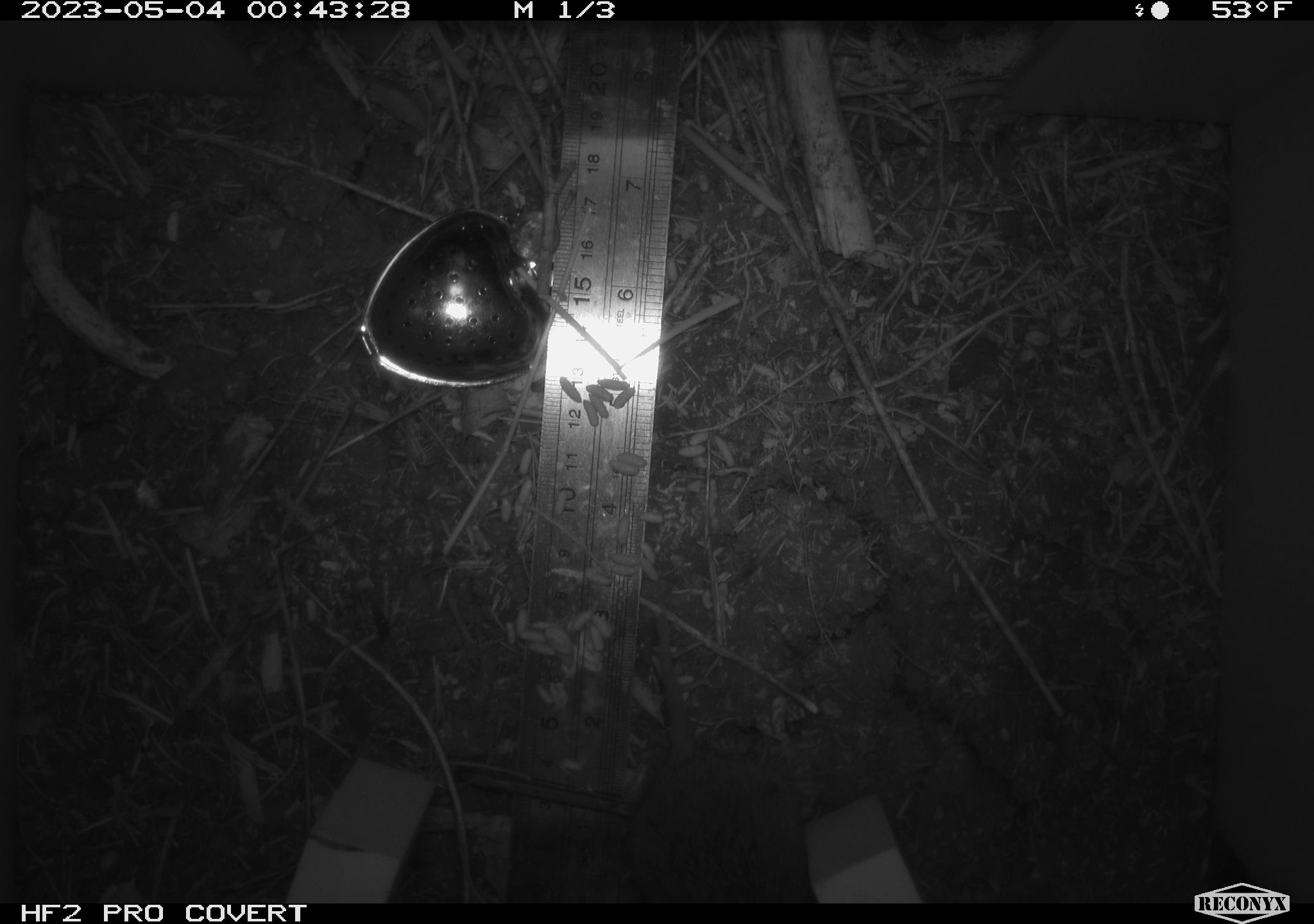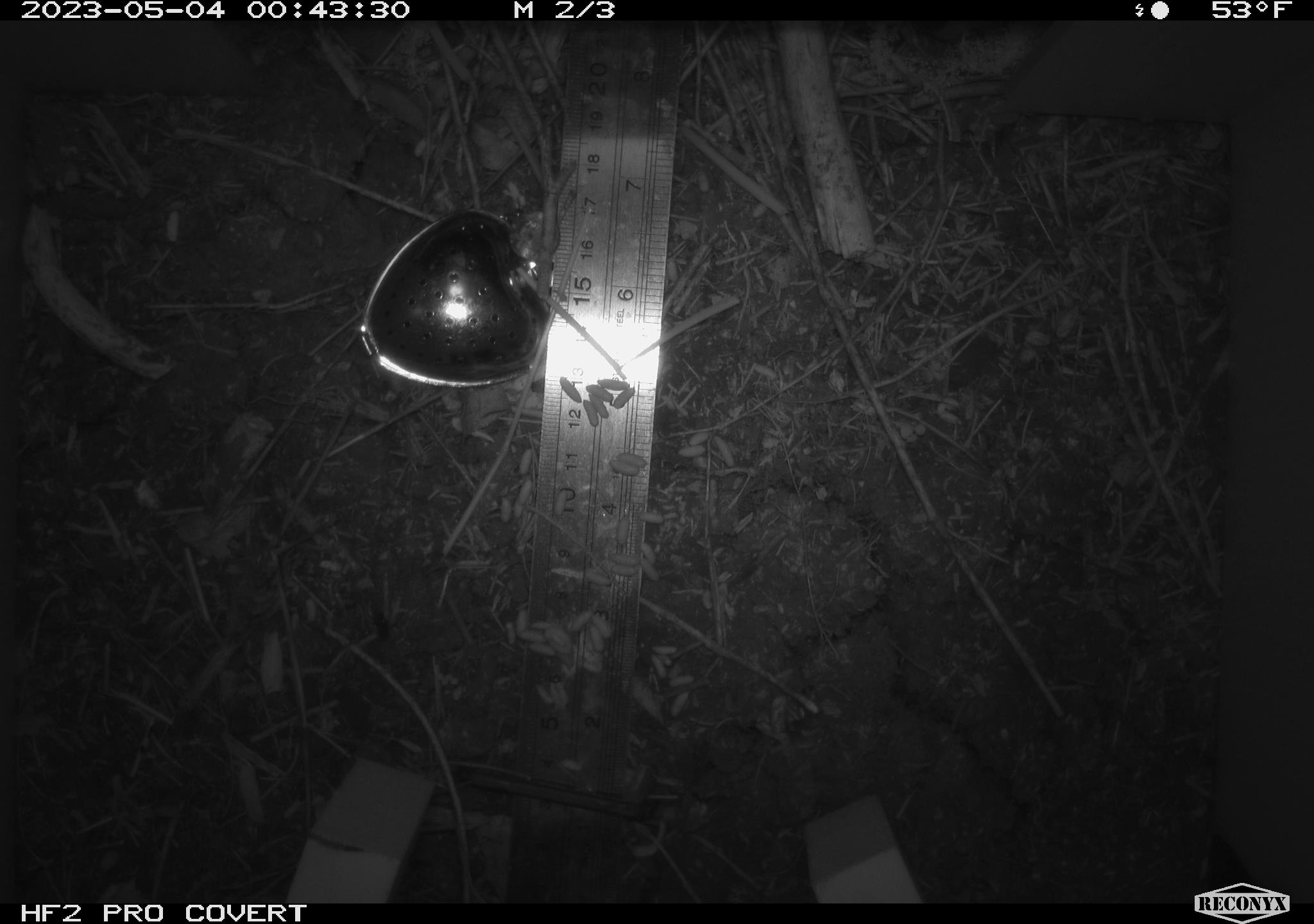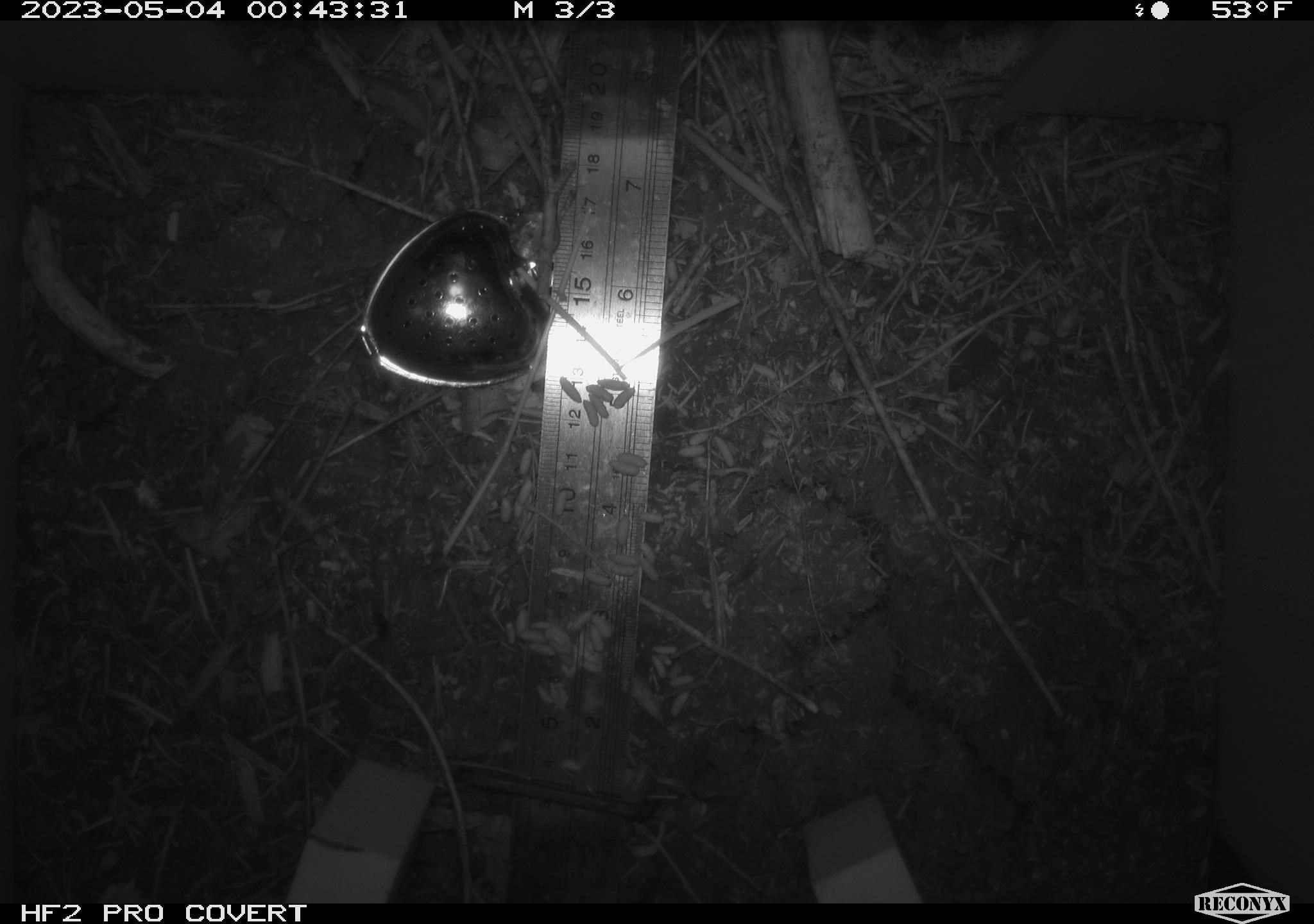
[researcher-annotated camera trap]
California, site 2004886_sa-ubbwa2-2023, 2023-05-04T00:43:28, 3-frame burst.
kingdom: Animalia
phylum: Chordata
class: Mammalia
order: Rodentia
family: Cricetidae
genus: Microtus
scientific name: Microtus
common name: meadow vole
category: microtus species